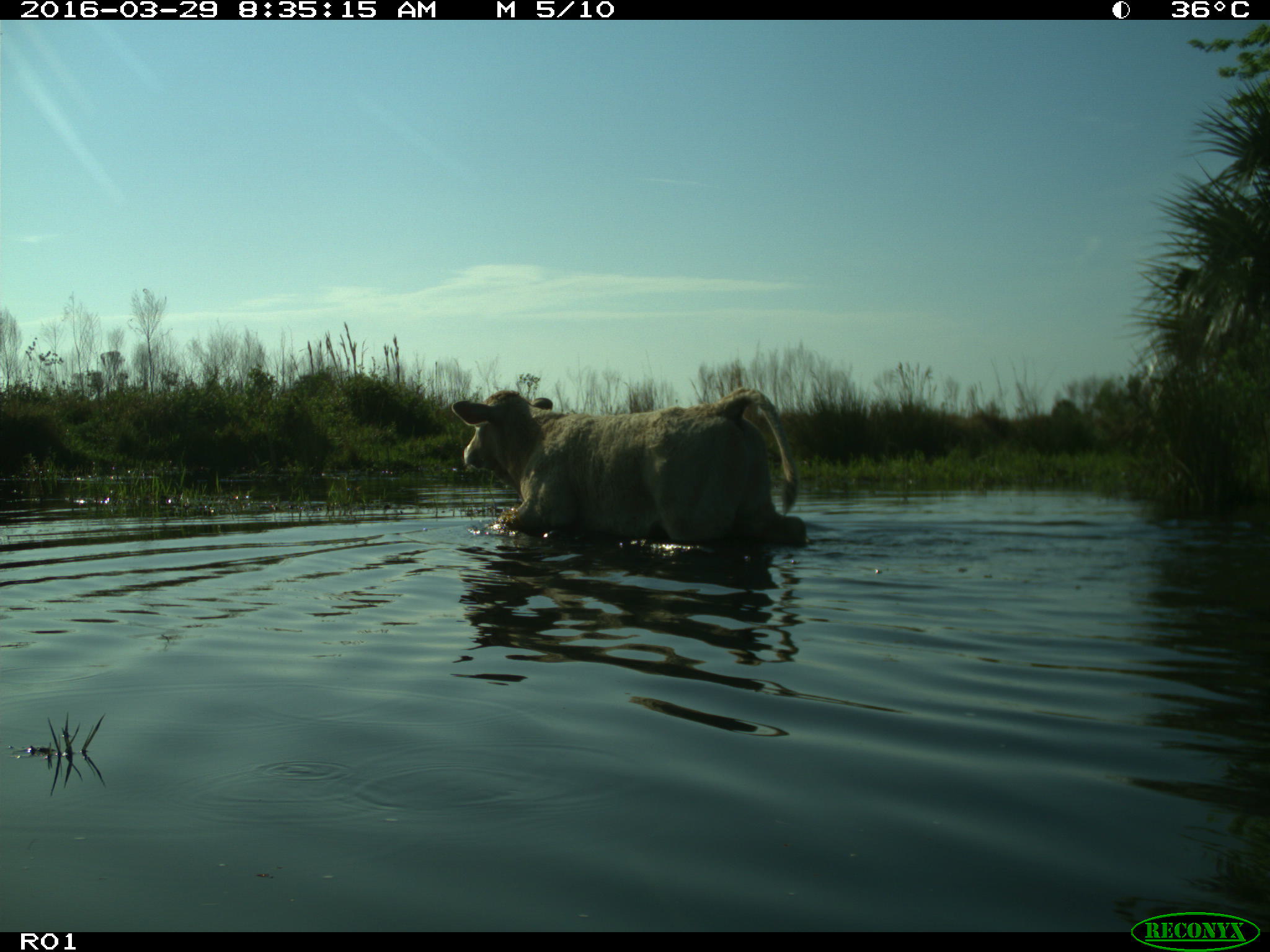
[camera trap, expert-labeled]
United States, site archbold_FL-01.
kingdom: Animalia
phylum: Chordata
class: Mammalia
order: Artiodactyla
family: Bovidae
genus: Bos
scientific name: Bos taurus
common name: domestic cow